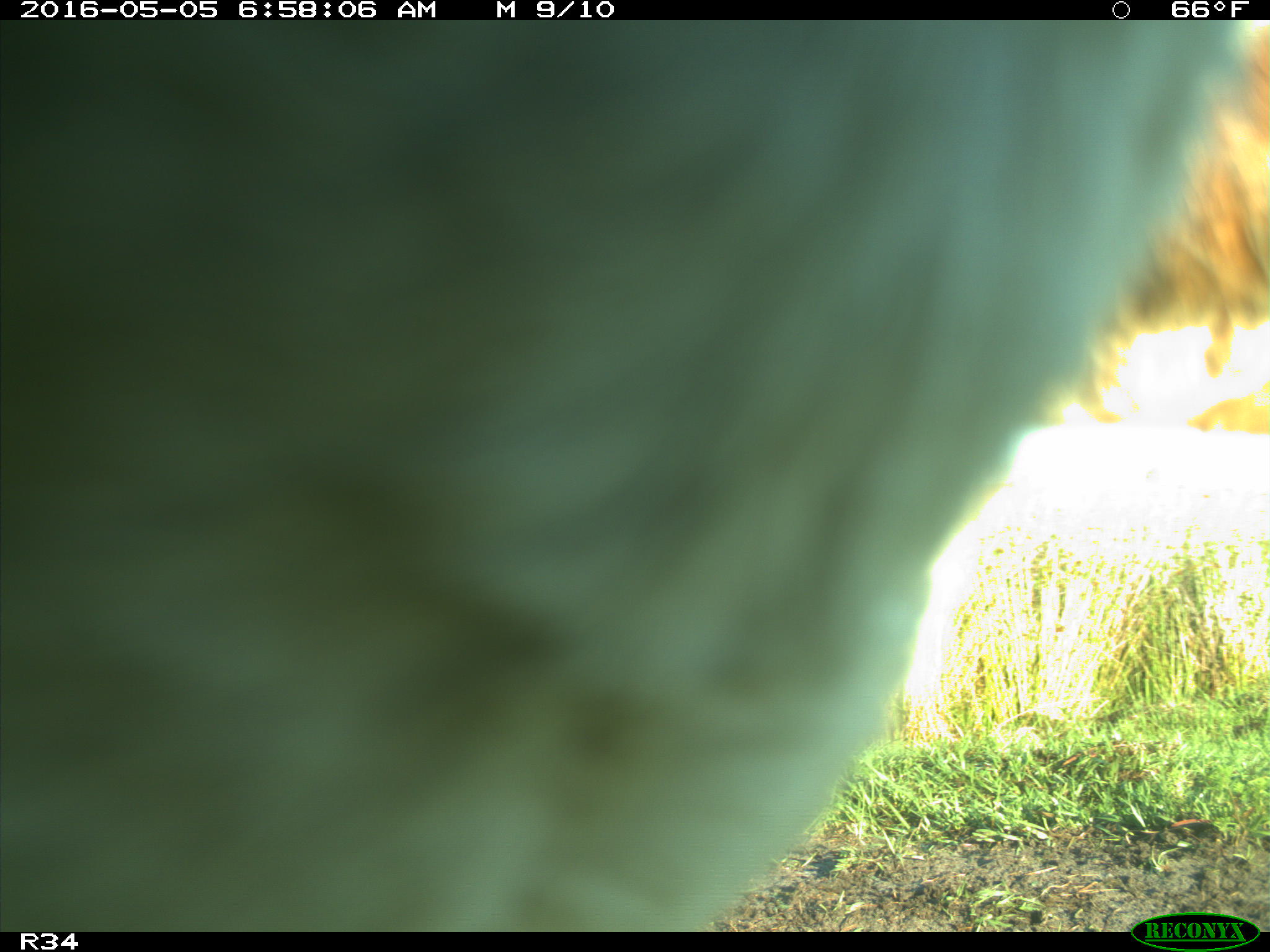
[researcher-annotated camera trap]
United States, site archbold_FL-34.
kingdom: Animalia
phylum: Chordata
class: Mammalia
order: Artiodactyla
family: Bovidae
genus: Bos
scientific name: Bos taurus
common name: domestic cow